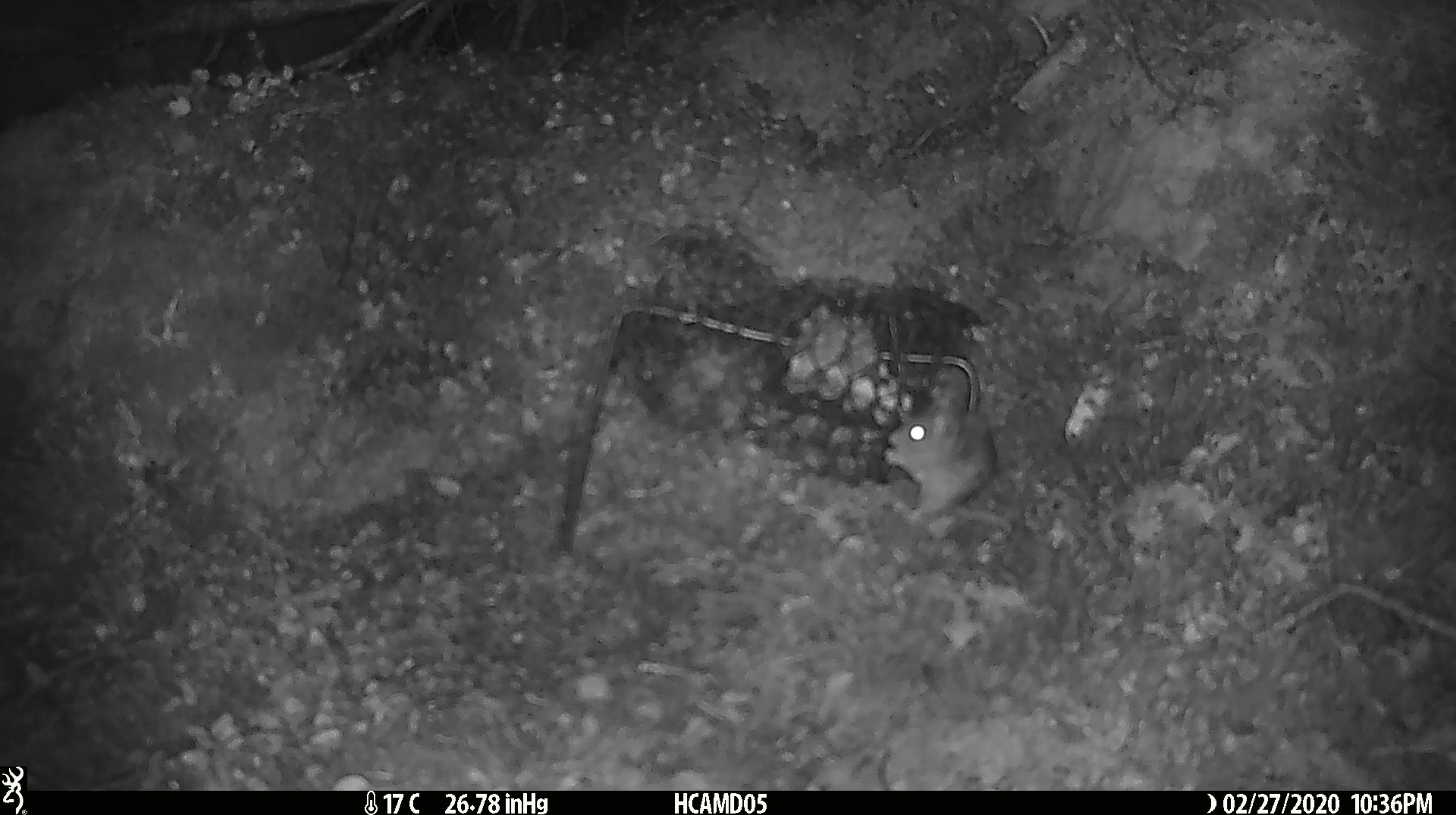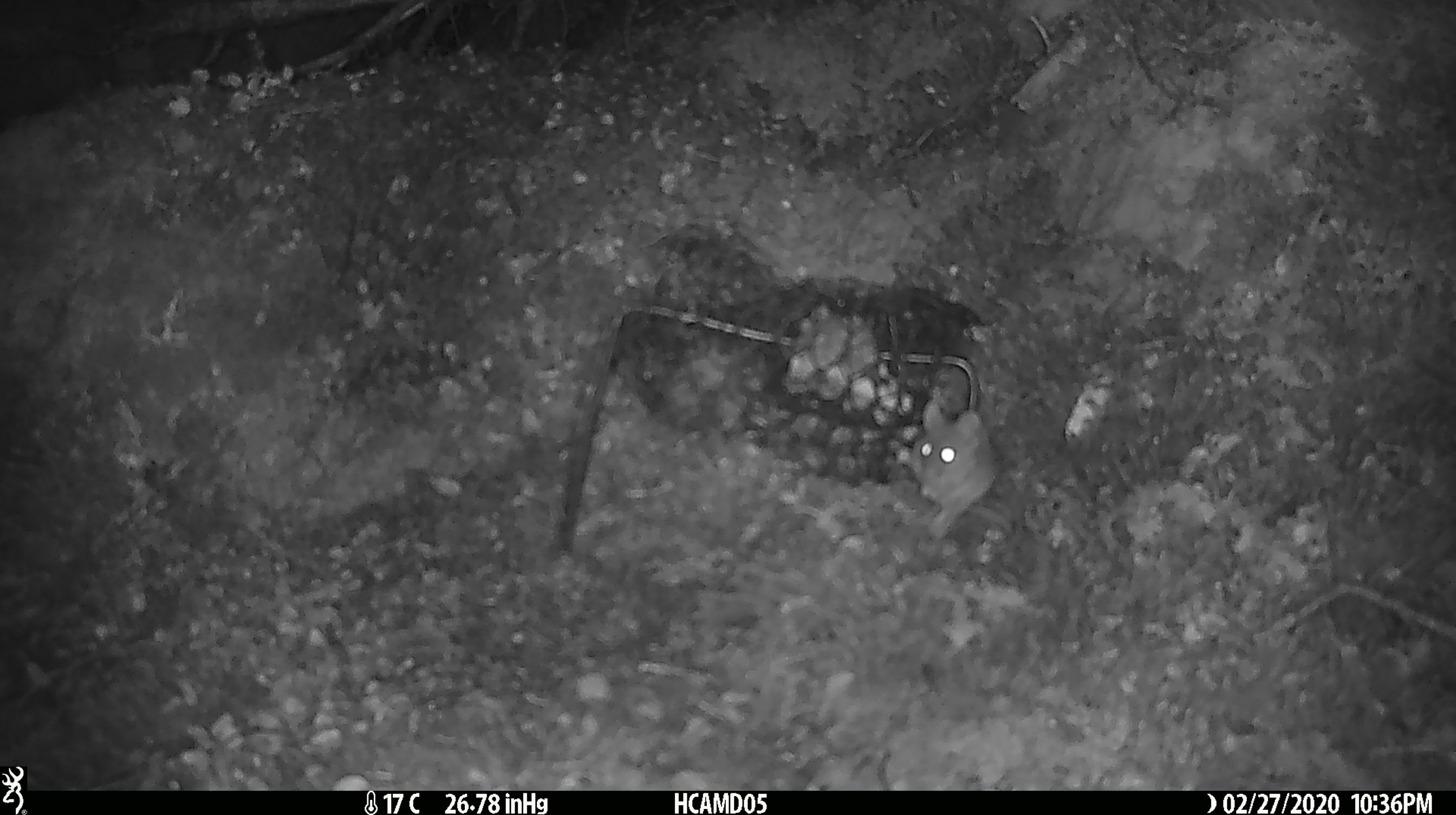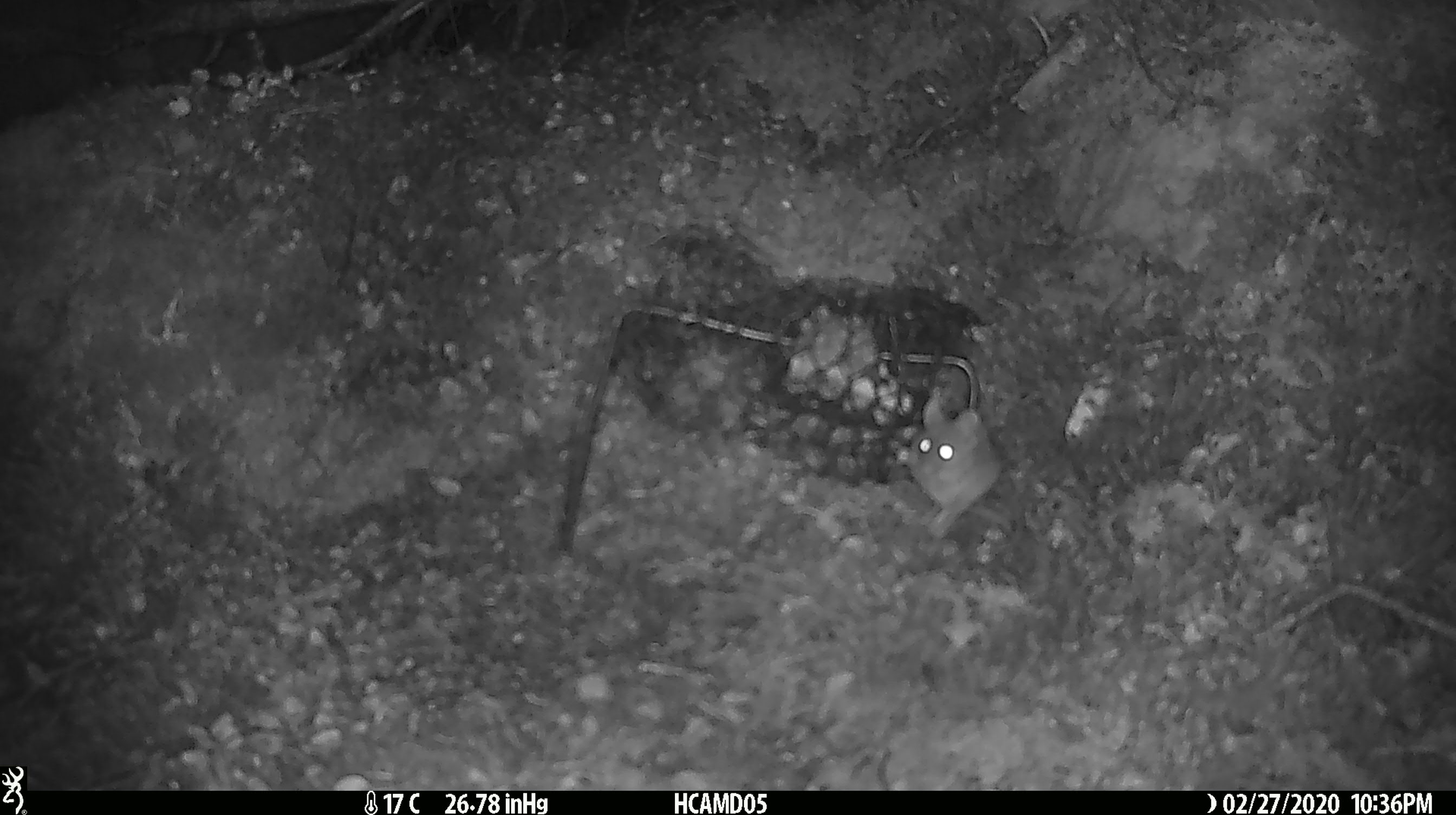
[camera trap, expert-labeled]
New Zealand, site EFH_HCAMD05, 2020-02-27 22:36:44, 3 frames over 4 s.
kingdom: Animalia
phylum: Chordata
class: Mammalia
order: Rodentia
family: Muridae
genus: Mus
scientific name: Mus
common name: mouse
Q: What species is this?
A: Mouse (Mus).